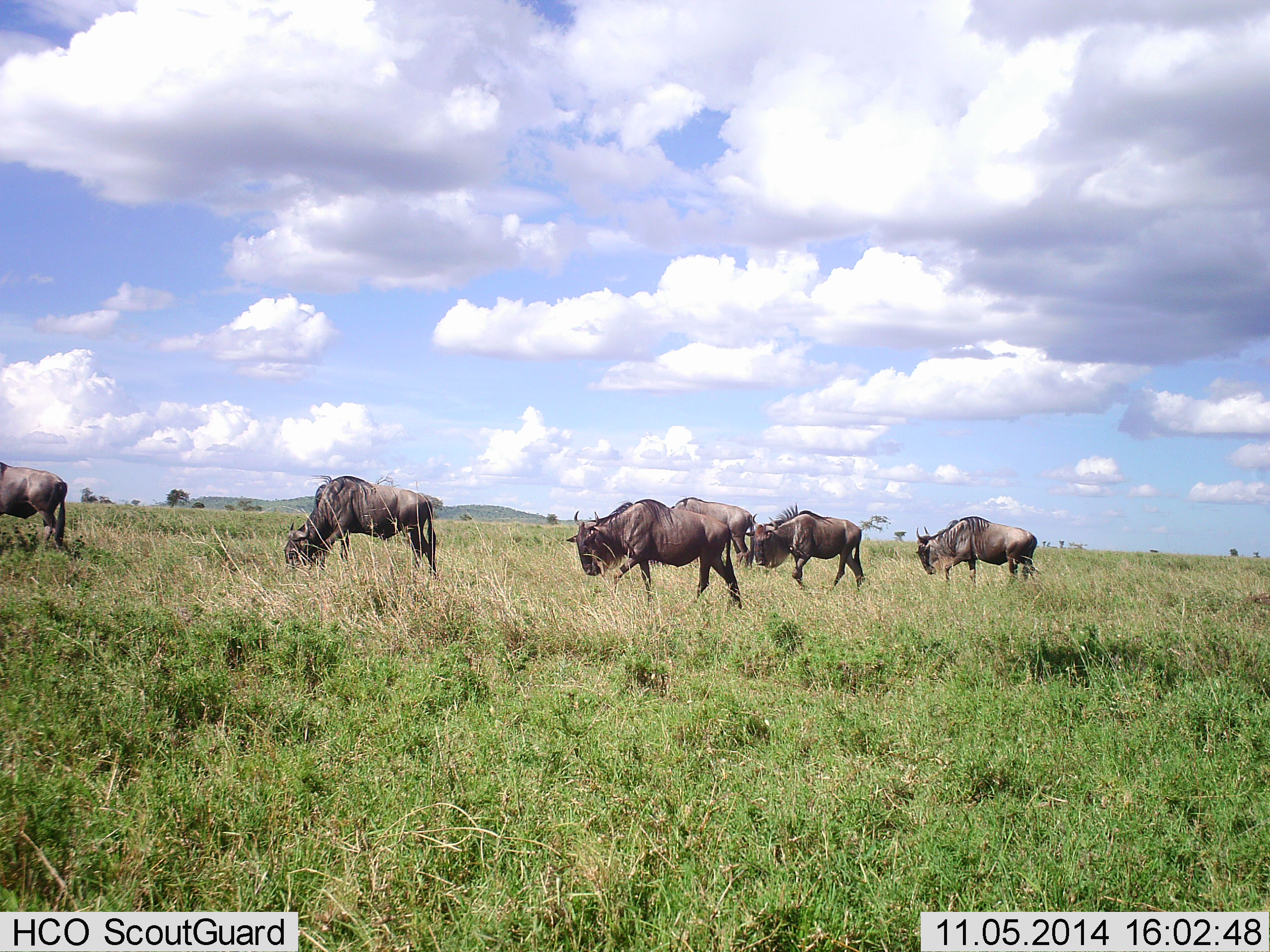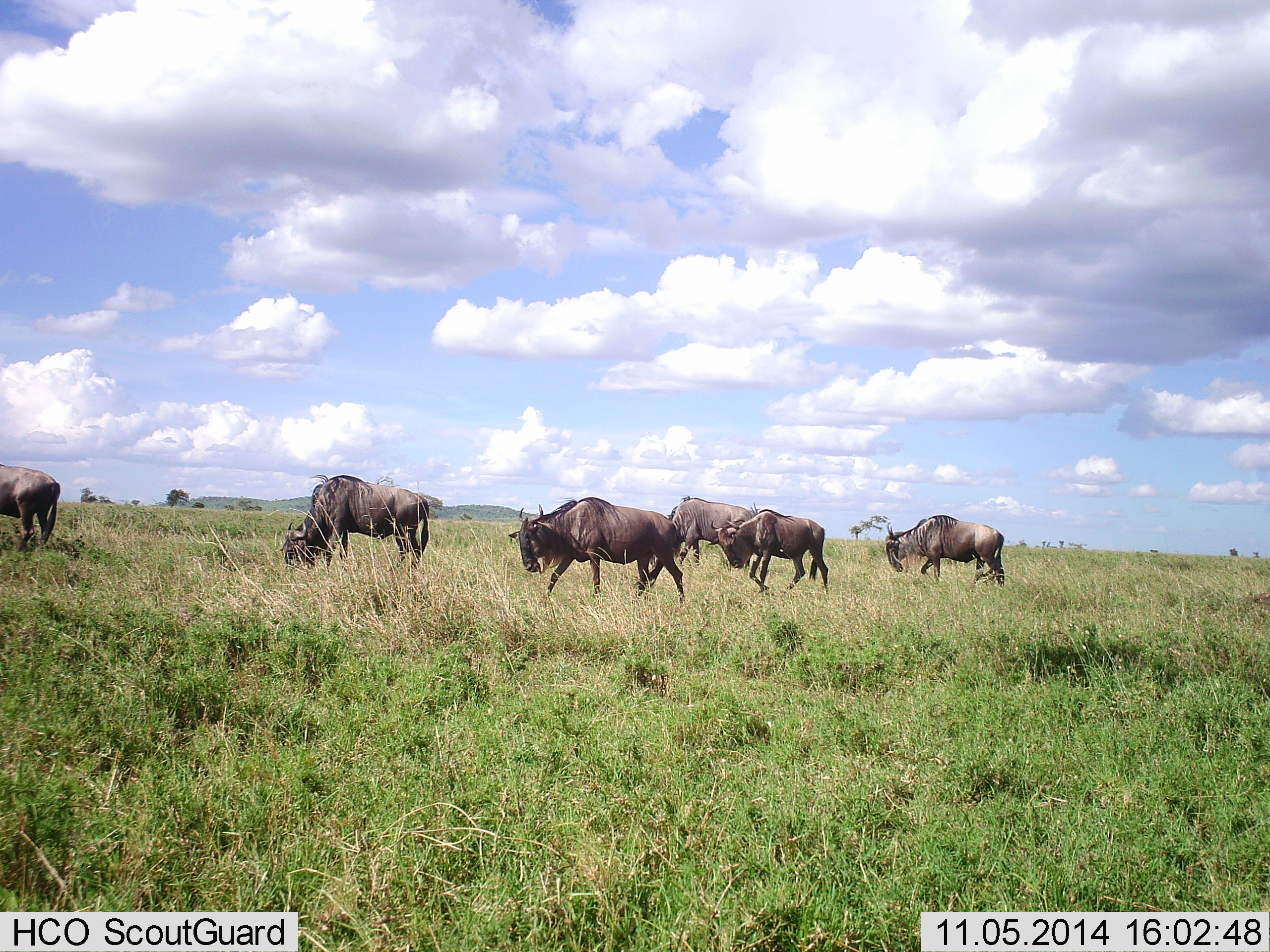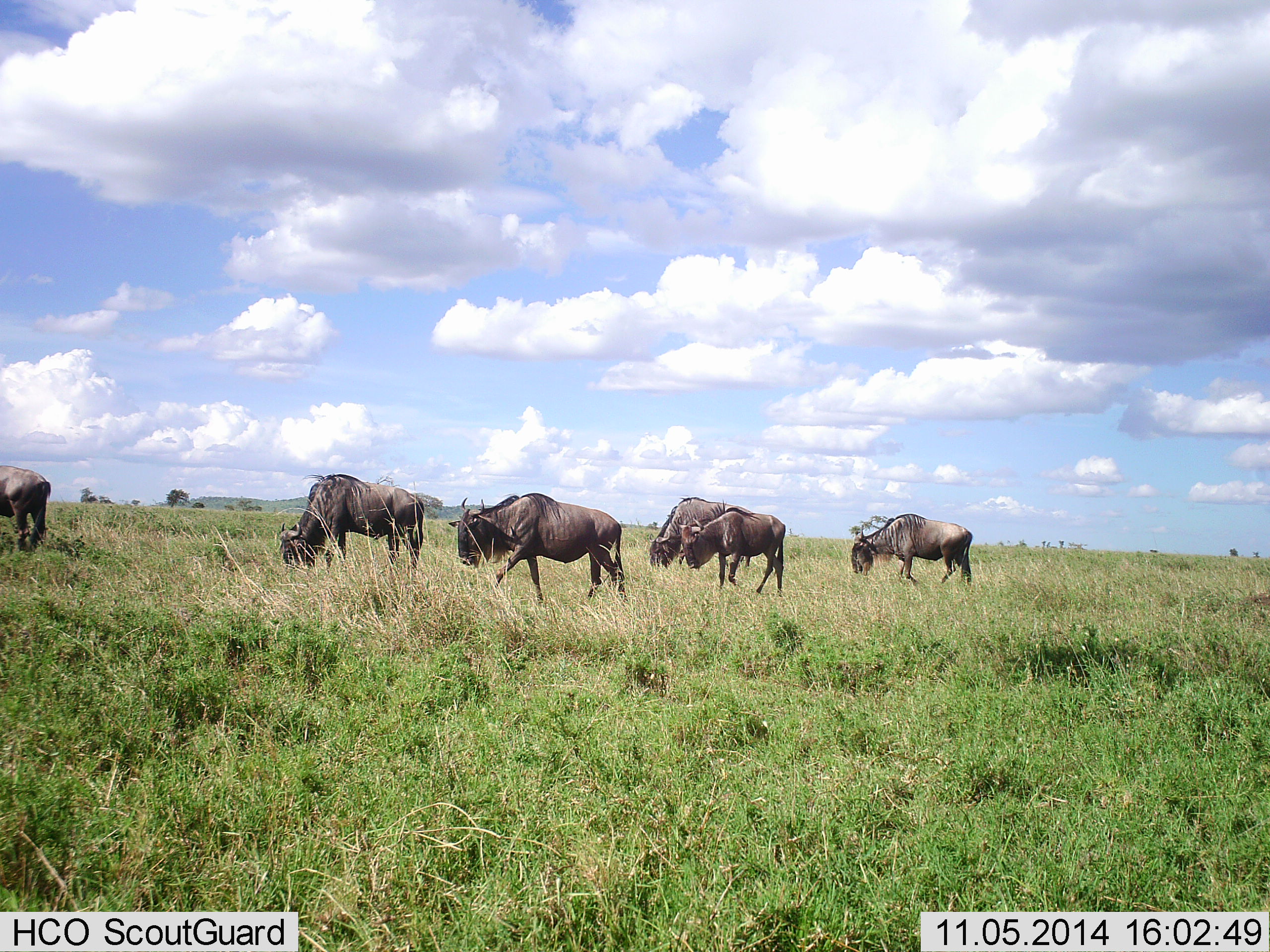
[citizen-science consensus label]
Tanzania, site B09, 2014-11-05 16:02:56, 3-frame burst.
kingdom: Animalia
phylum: Chordata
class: Mammalia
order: Artiodactyla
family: Bovidae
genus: Connochaetes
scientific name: Connochaetes taurinus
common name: blue wildebeest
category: wildebeest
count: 6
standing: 10%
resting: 0%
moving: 80%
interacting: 0%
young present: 0%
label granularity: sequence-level